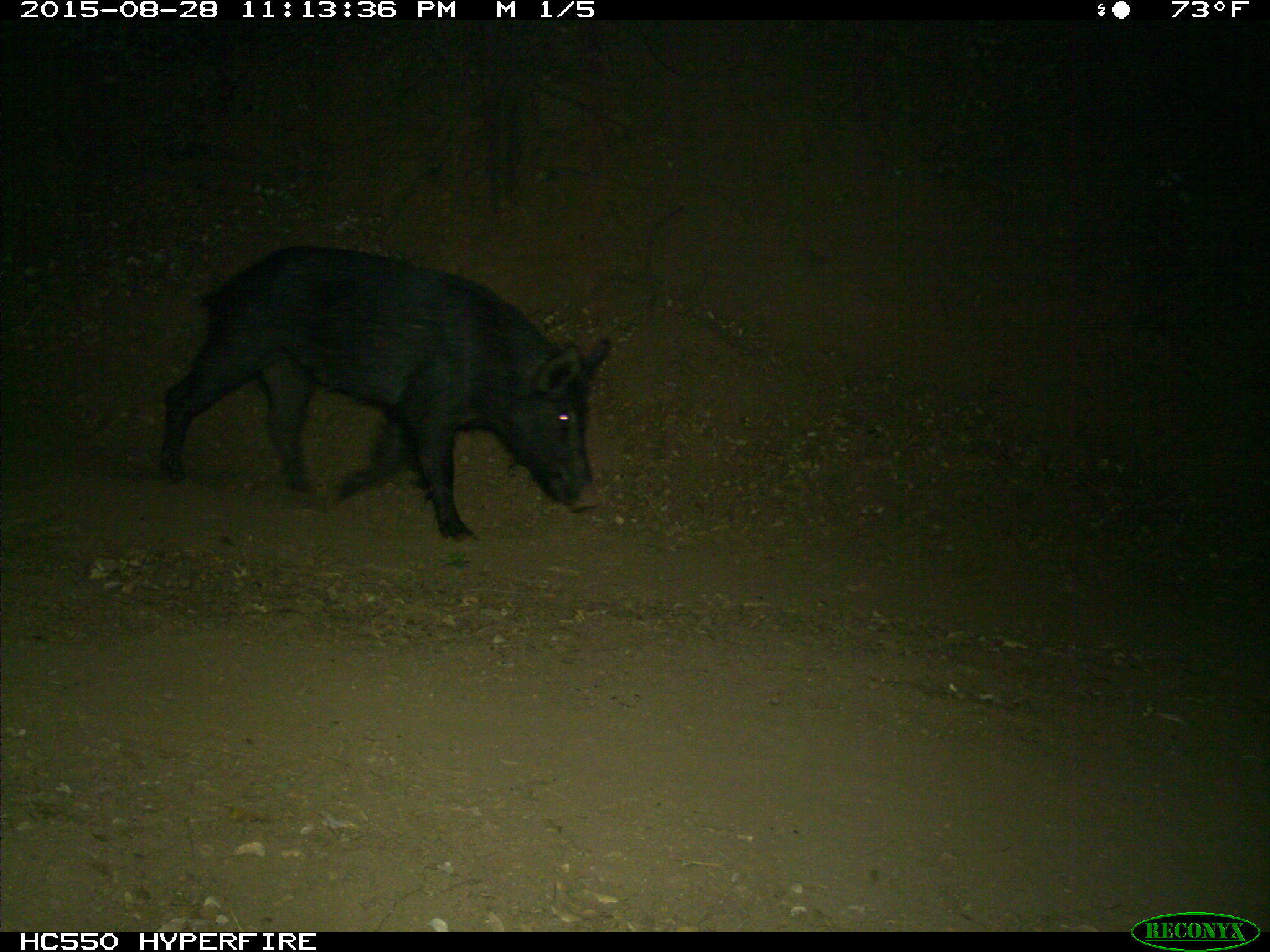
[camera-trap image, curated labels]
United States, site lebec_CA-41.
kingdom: Animalia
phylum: Chordata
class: Mammalia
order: Artiodactyla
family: Suidae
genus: Sus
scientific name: Sus scrofa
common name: wild boar